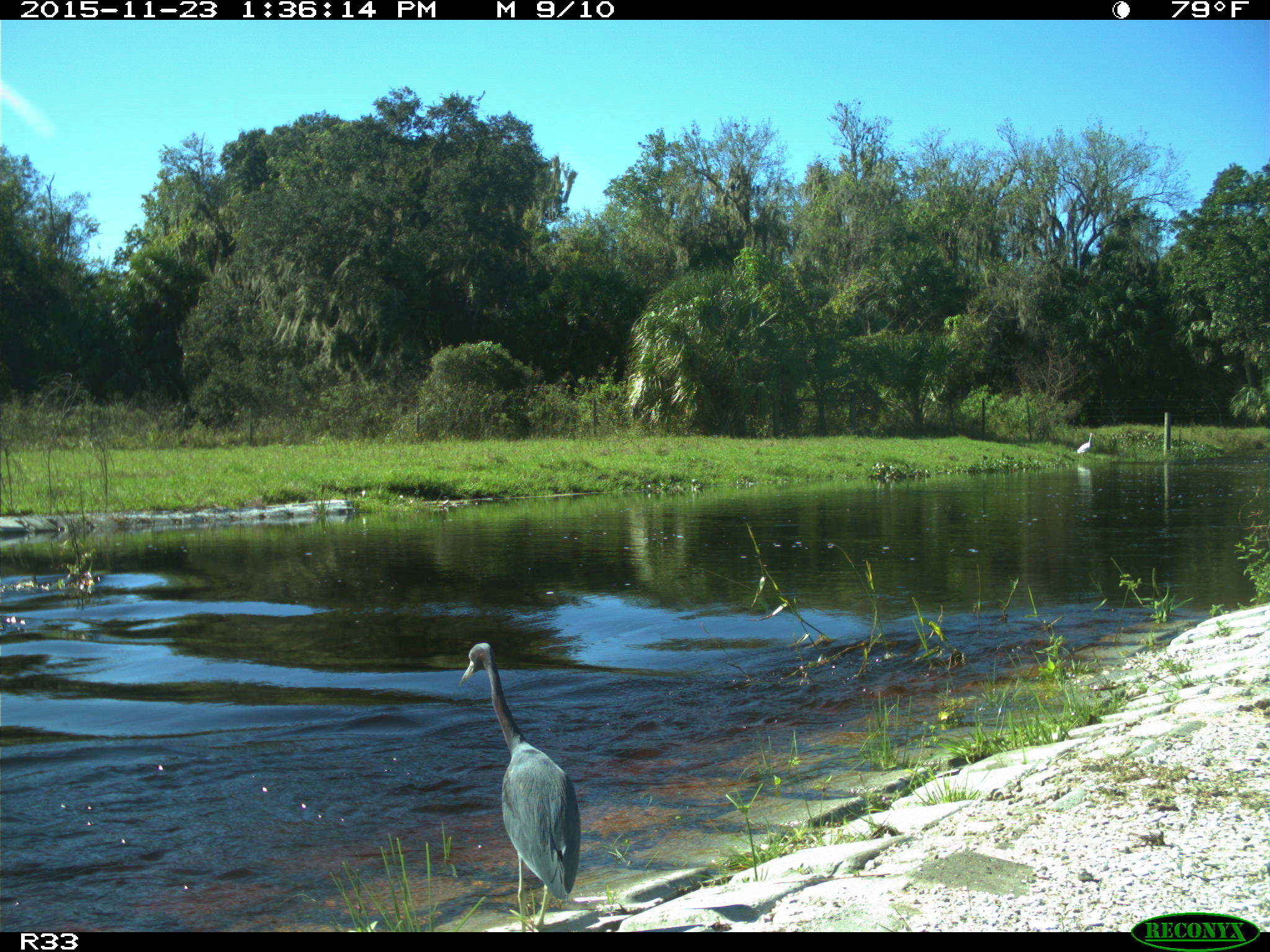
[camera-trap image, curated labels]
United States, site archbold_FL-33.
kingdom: Animalia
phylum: Chordata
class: Aves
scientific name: Aves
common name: birds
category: unidentified bird